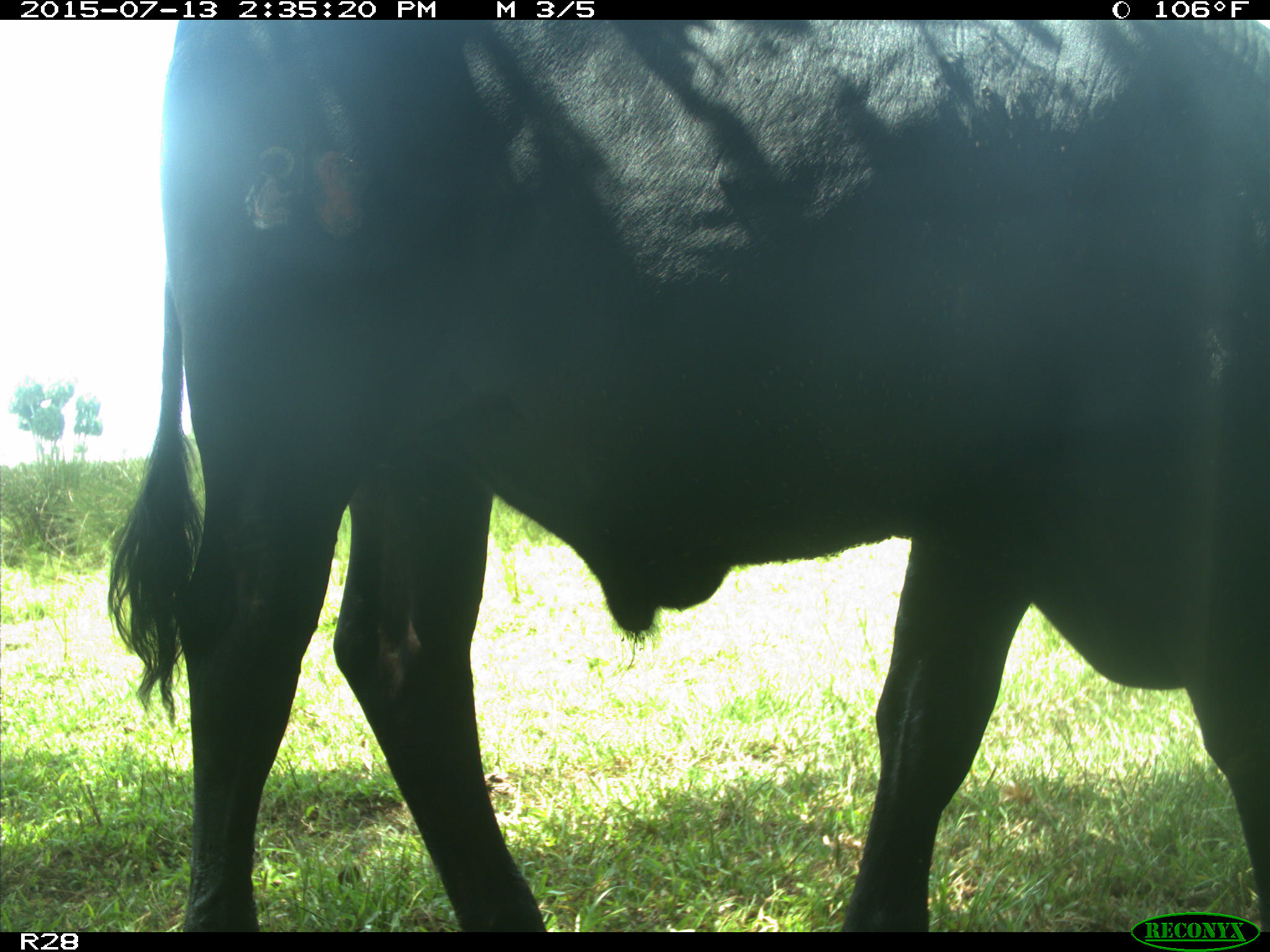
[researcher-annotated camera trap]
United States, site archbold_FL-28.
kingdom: Animalia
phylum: Chordata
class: Mammalia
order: Artiodactyla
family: Bovidae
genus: Bos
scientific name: Bos taurus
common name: domestic cow